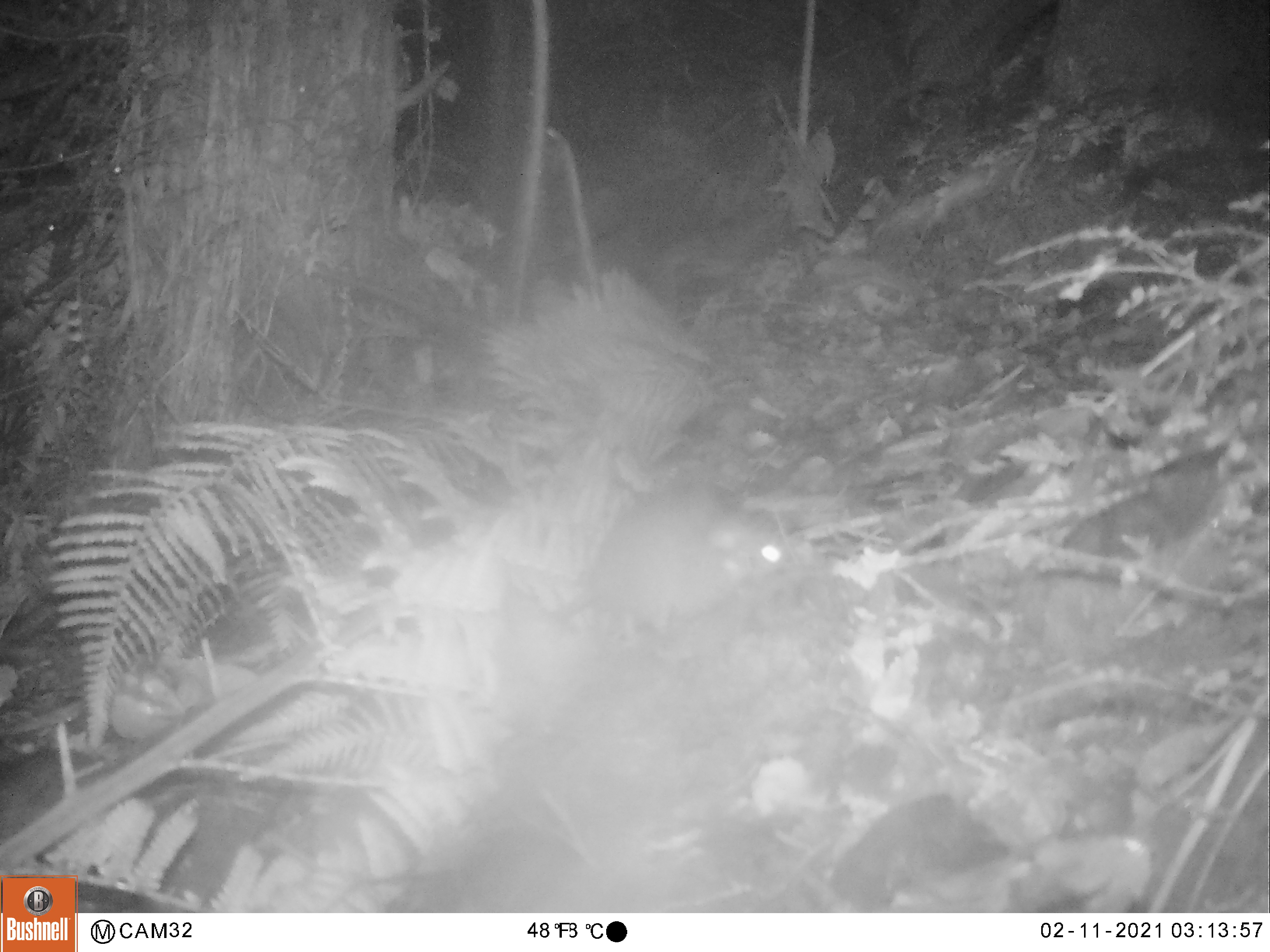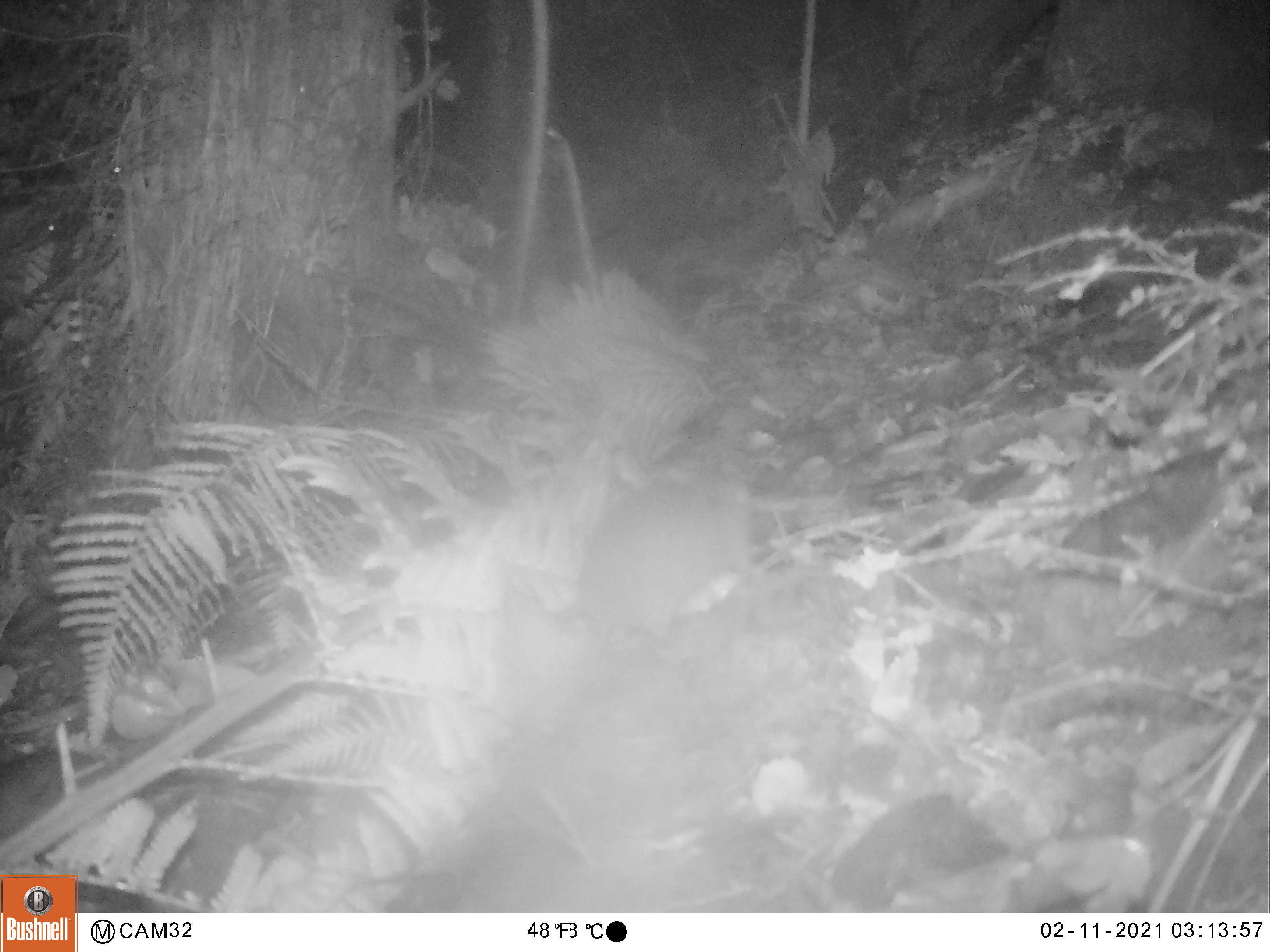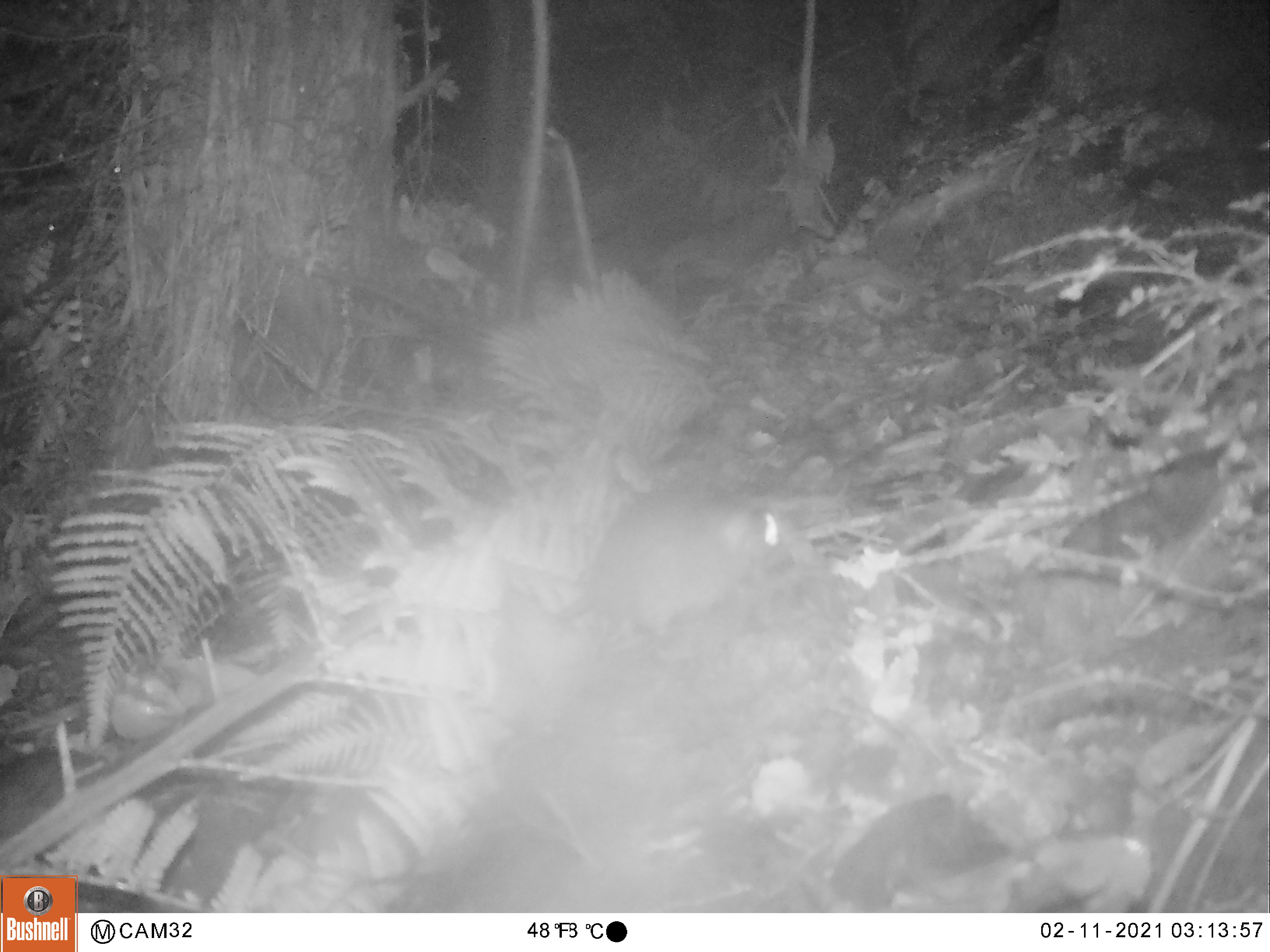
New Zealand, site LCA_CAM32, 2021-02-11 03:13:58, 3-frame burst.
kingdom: Animalia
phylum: Chordata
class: Mammalia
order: Rodentia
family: Muridae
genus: Rattus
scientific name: Rattus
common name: rat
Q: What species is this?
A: Rat (Rattus).